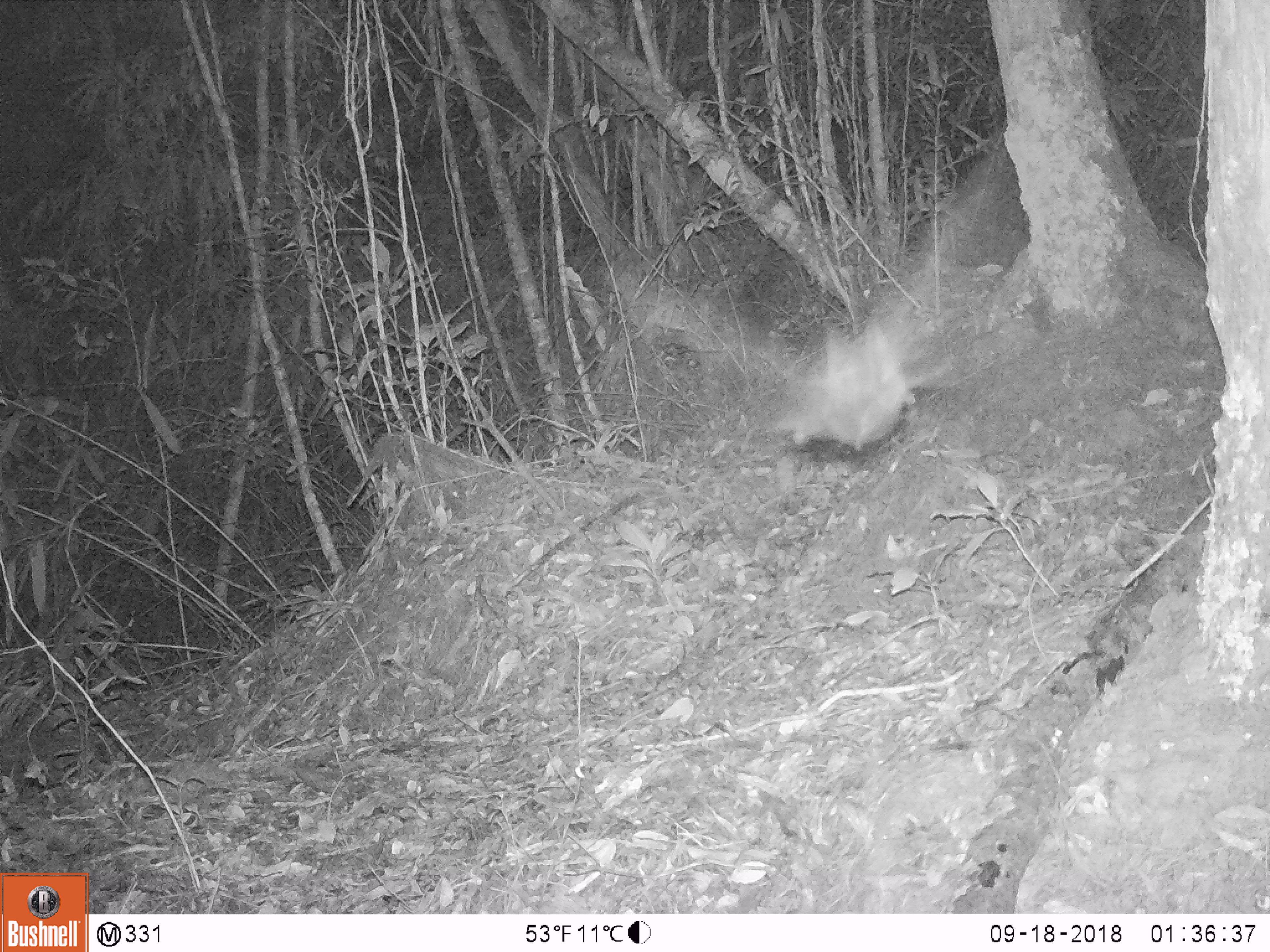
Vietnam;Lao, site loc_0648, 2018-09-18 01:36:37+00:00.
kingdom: Animalia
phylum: Arthropoda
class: Insecta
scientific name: Insecta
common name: insect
Insect (Insecta). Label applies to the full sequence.